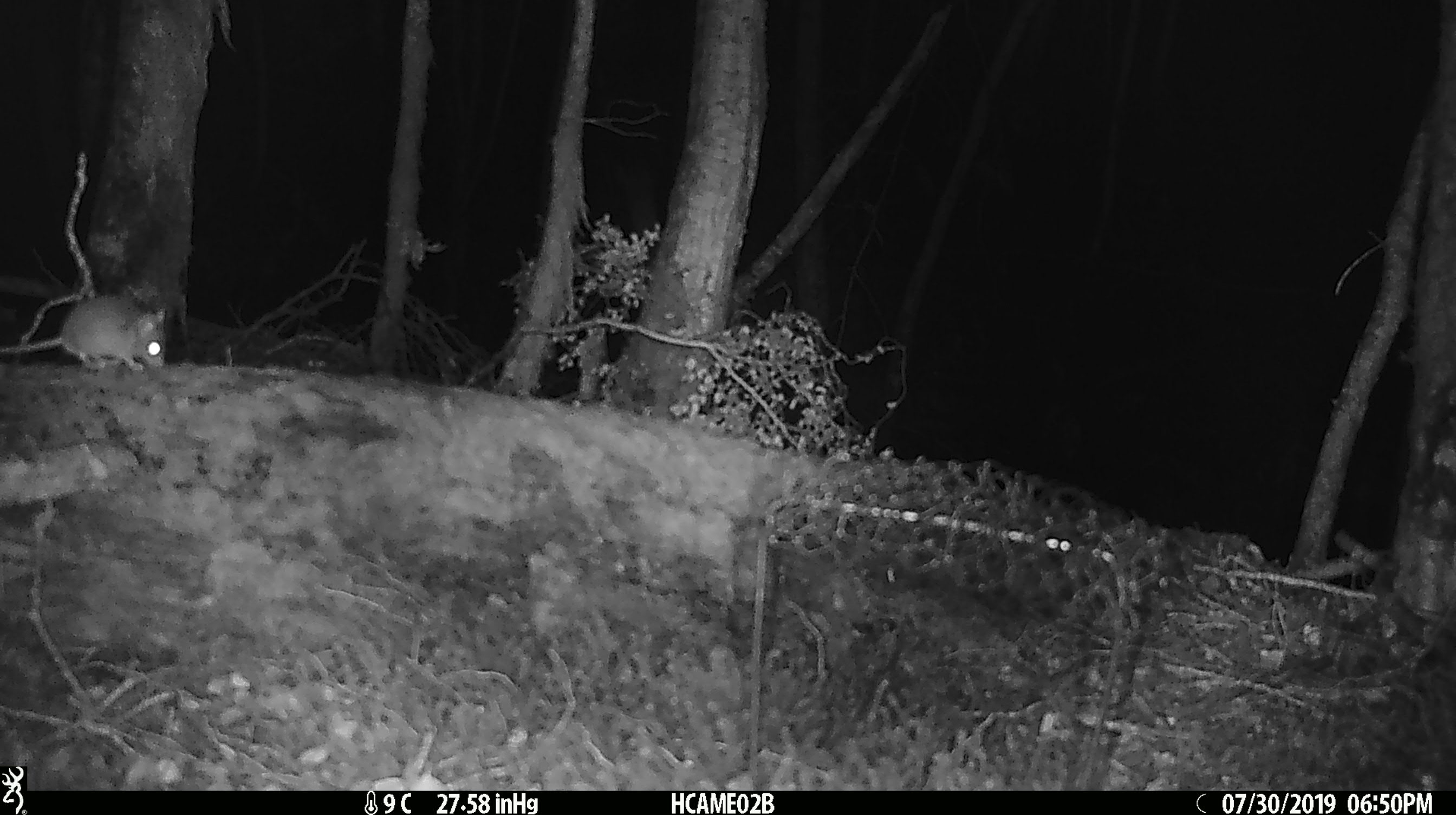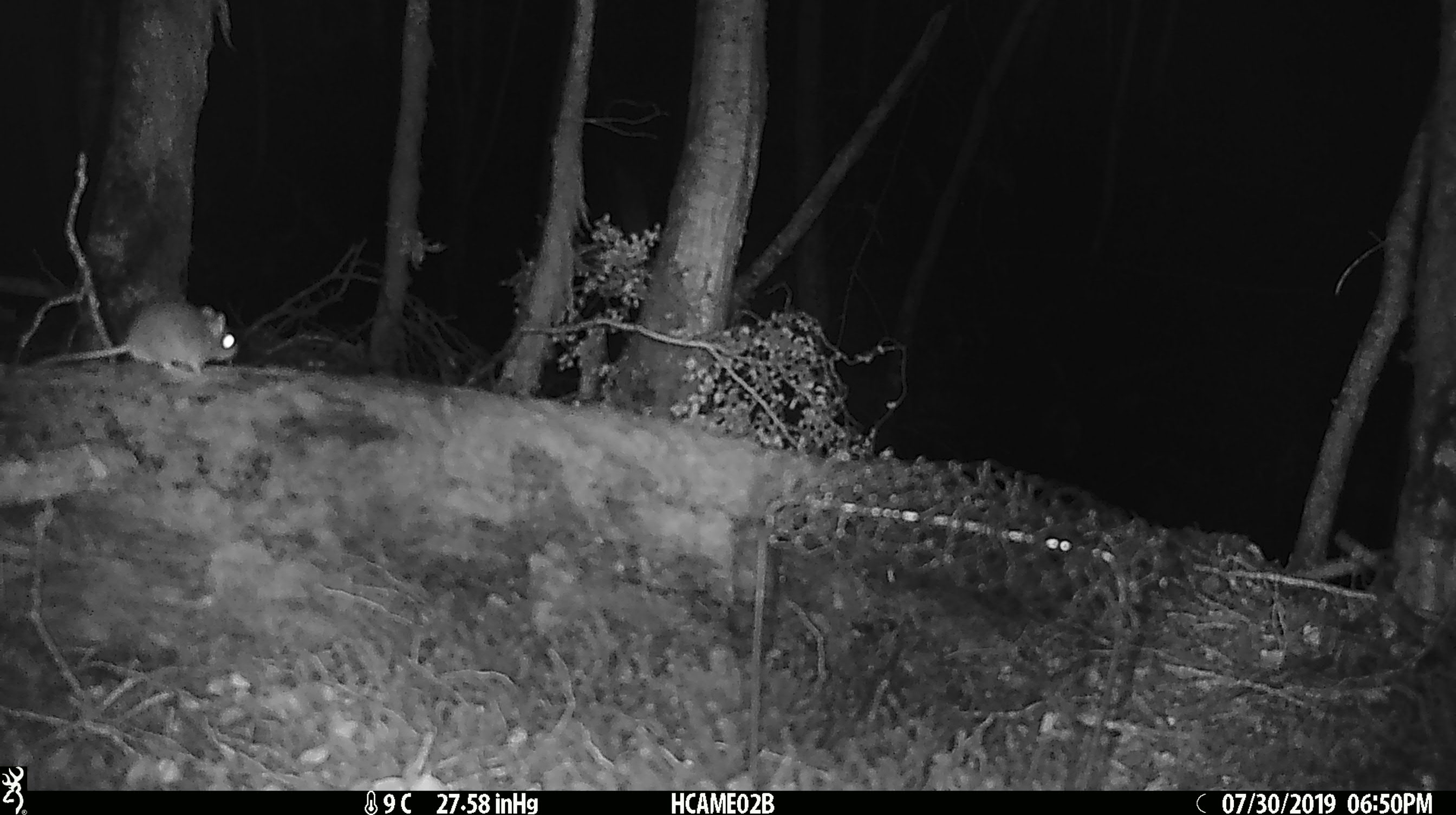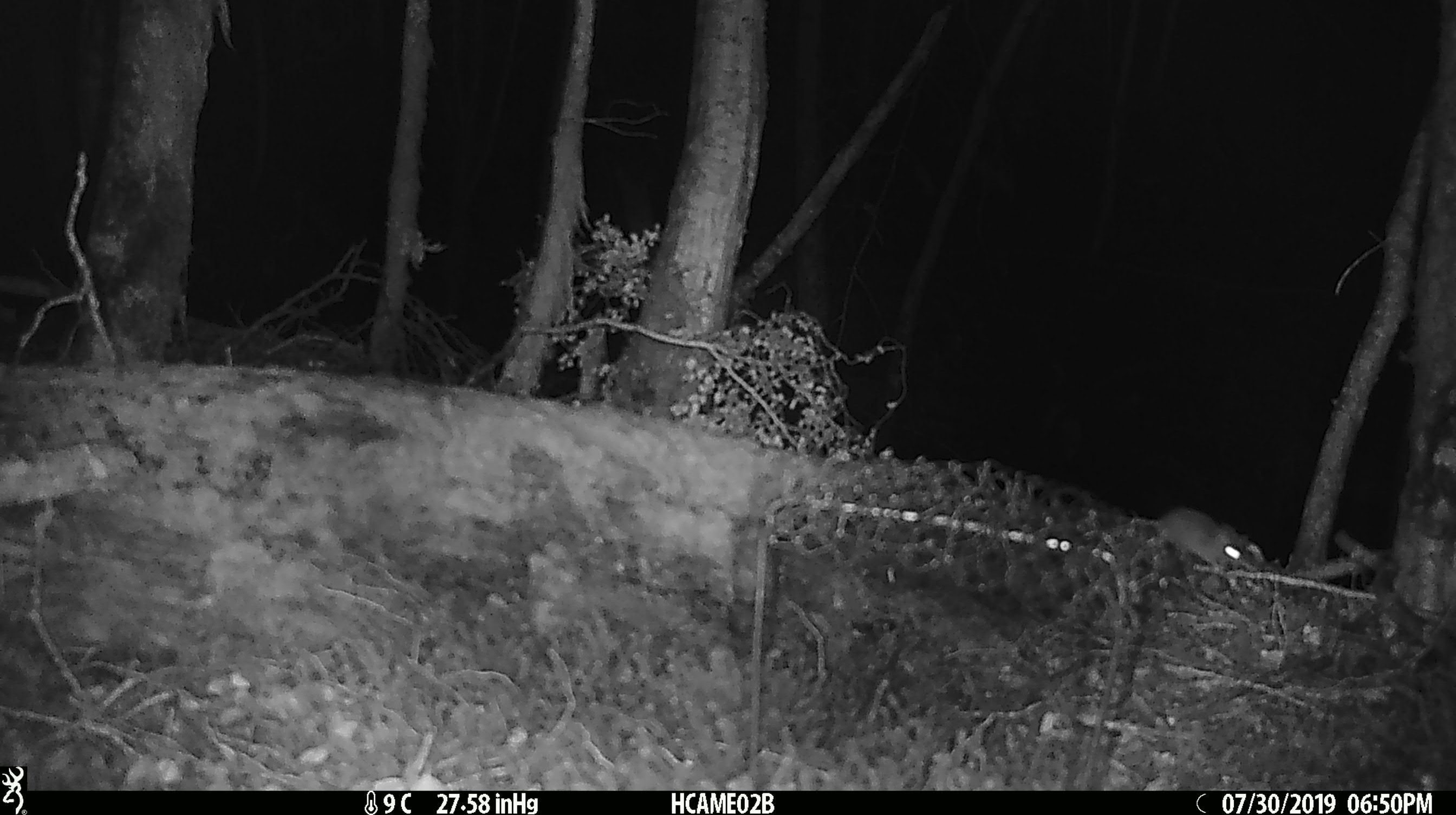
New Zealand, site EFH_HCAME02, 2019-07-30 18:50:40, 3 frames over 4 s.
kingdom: Animalia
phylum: Chordata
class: Mammalia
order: Rodentia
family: Muridae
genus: Mus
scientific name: Mus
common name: mouse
Mouse (Mus).